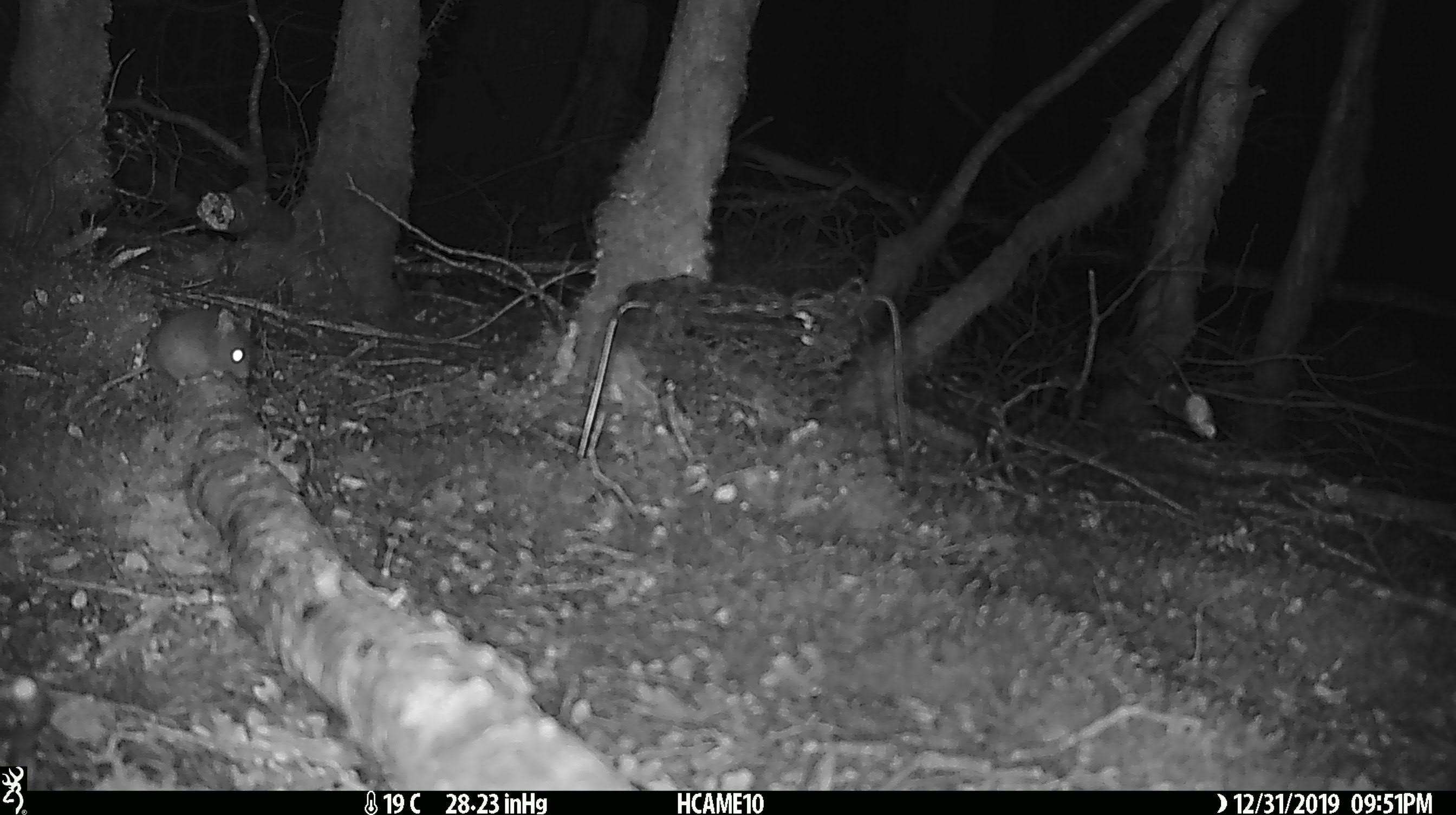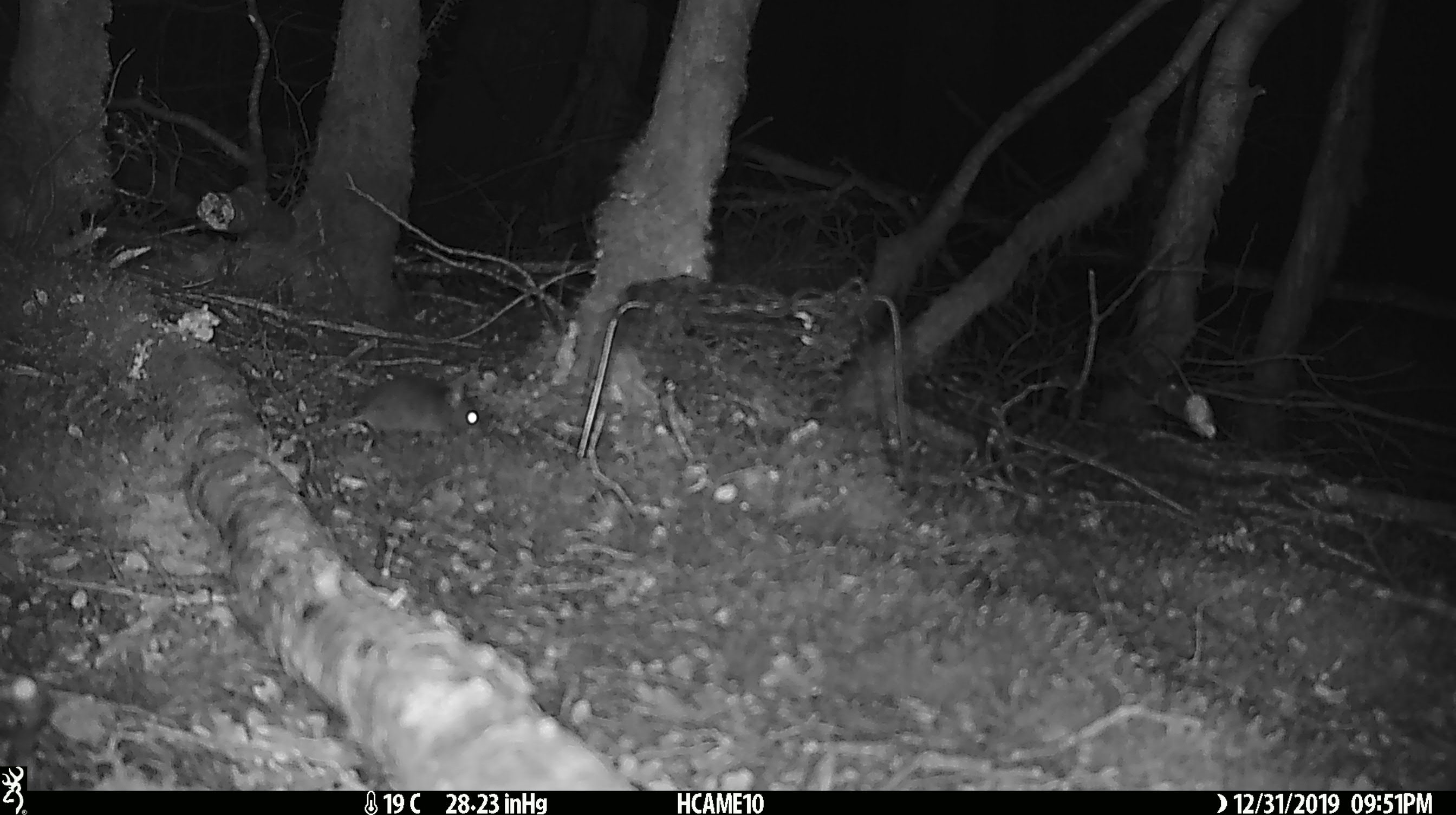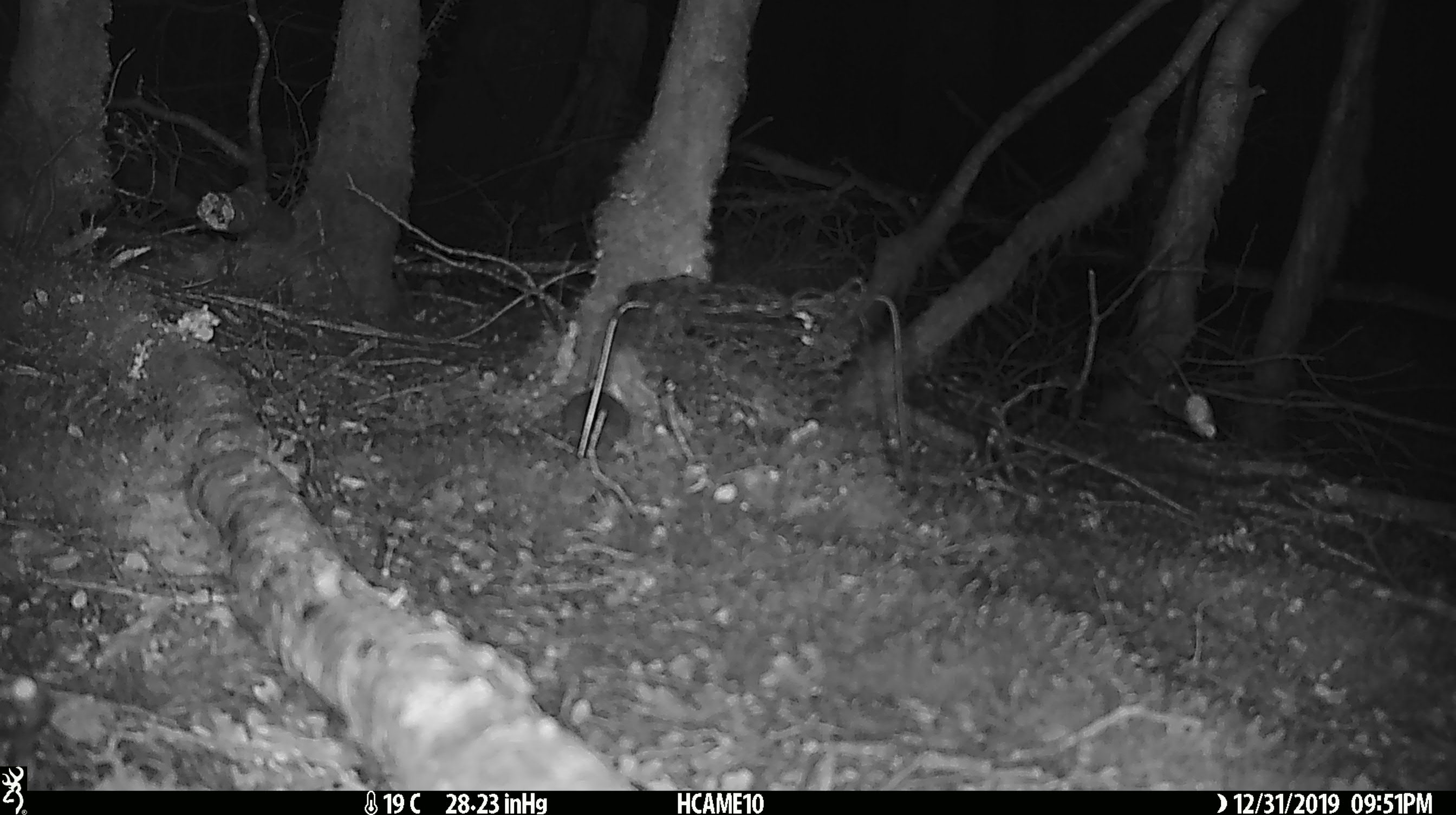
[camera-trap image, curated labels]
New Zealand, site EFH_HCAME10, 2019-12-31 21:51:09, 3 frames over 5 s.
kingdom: Animalia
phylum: Chordata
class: Mammalia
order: Rodentia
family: Muridae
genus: Mus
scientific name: Mus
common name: mouse